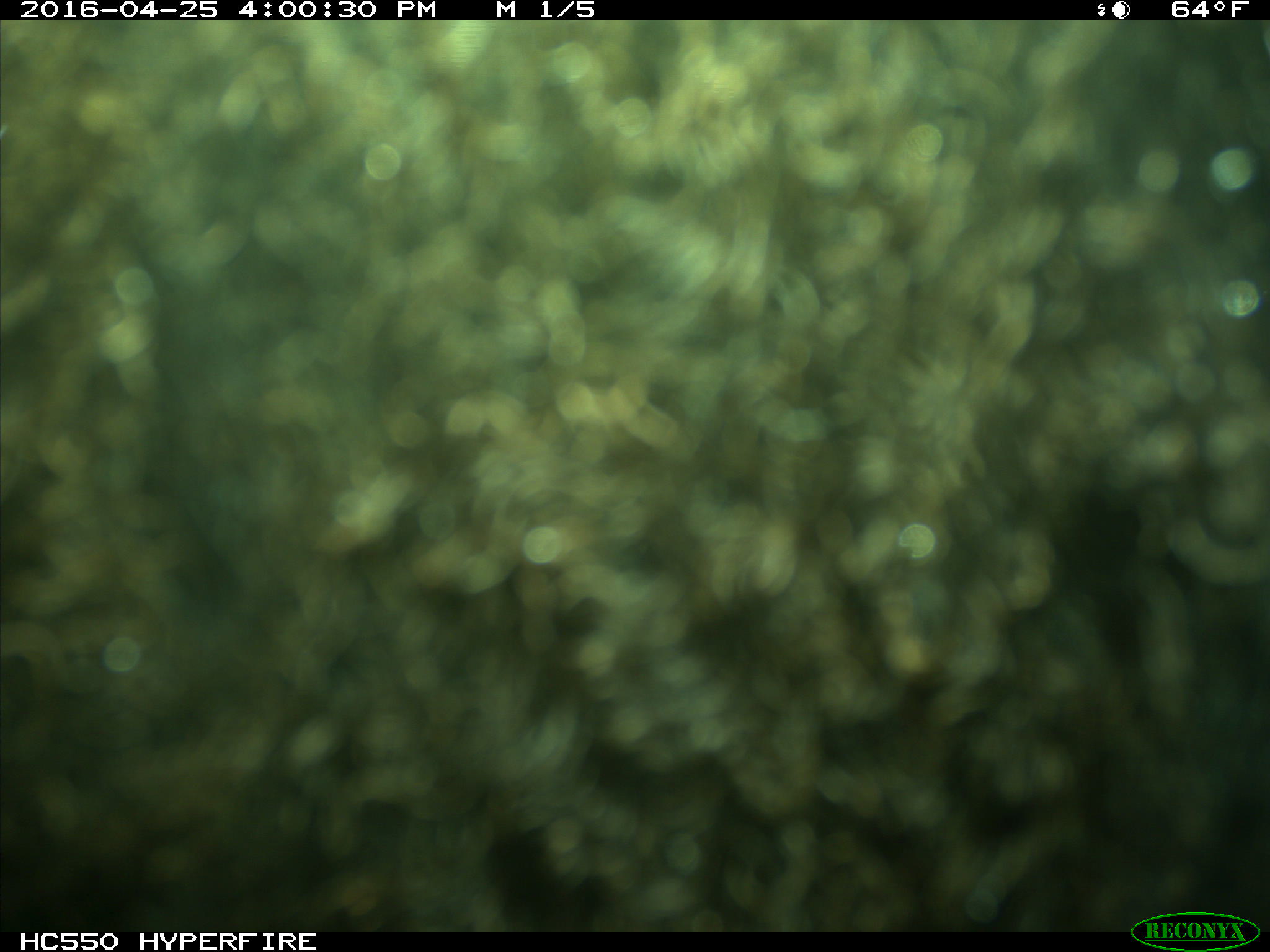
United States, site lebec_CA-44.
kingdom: Animalia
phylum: Chordata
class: Mammalia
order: Artiodactyla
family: Bovidae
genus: Bos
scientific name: Bos taurus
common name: domestic cow